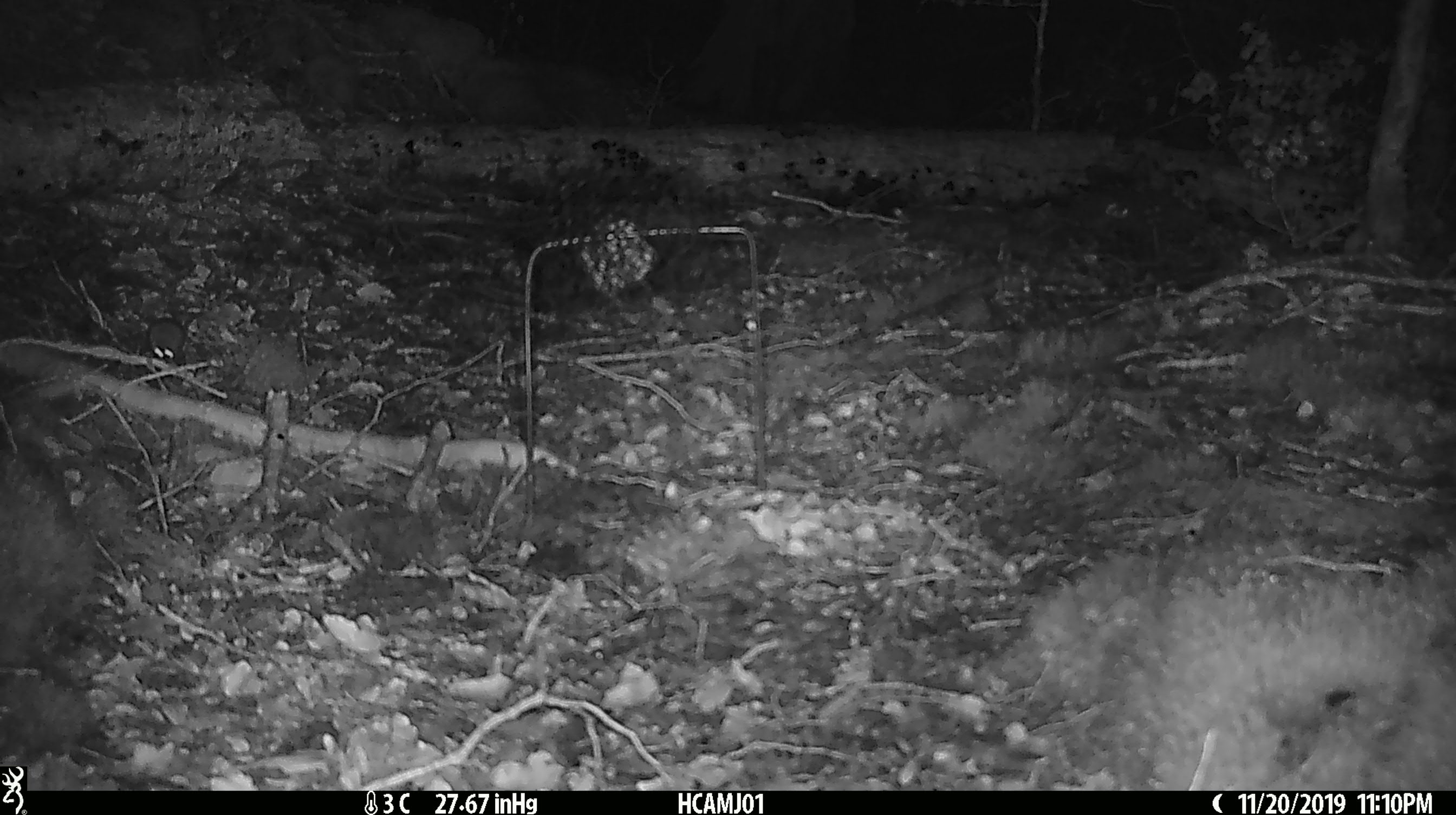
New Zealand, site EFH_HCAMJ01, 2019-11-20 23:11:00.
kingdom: Animalia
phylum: Chordata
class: Mammalia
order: Rodentia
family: Muridae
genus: Mus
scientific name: Mus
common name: mouse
Mouse (Mus).